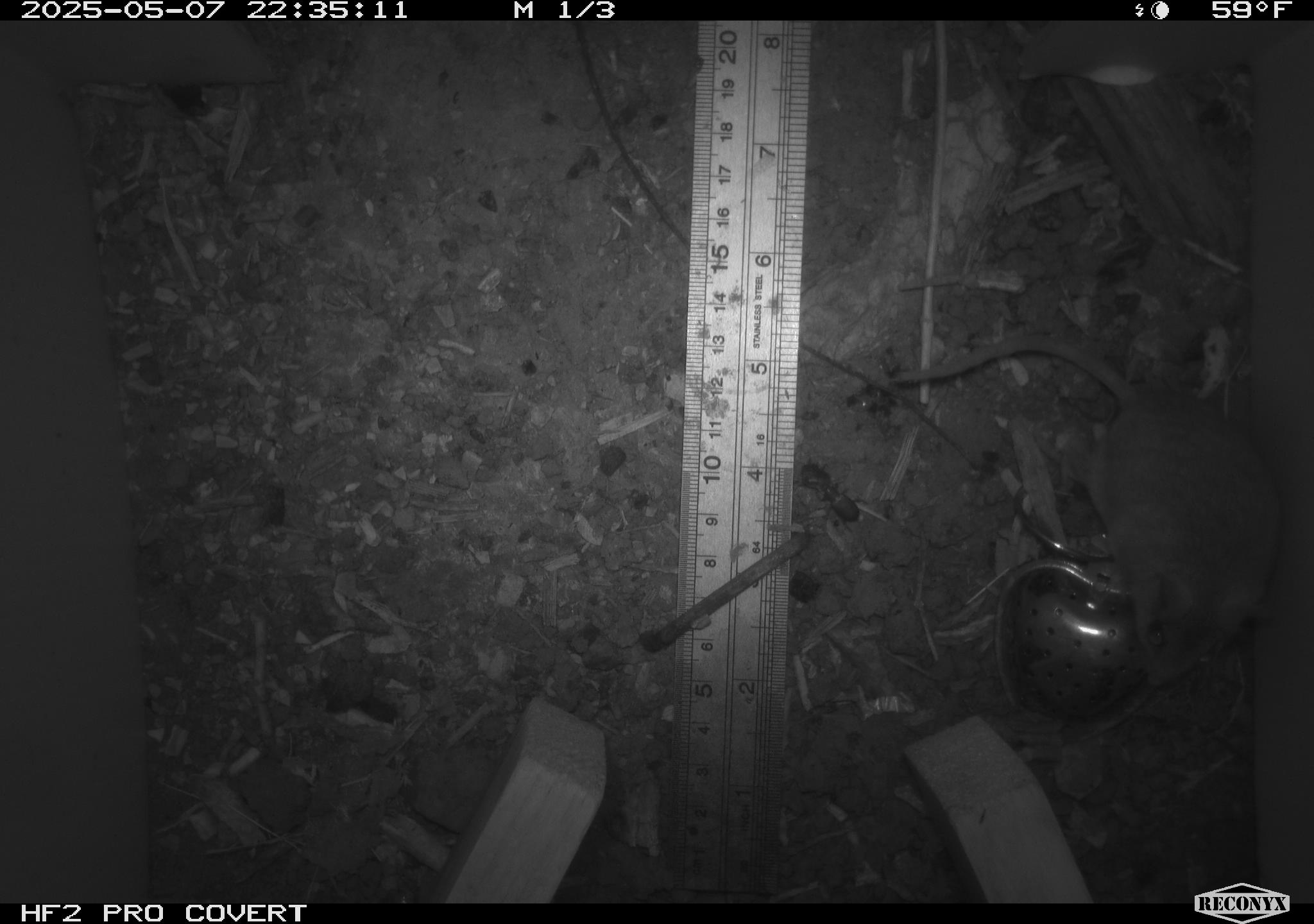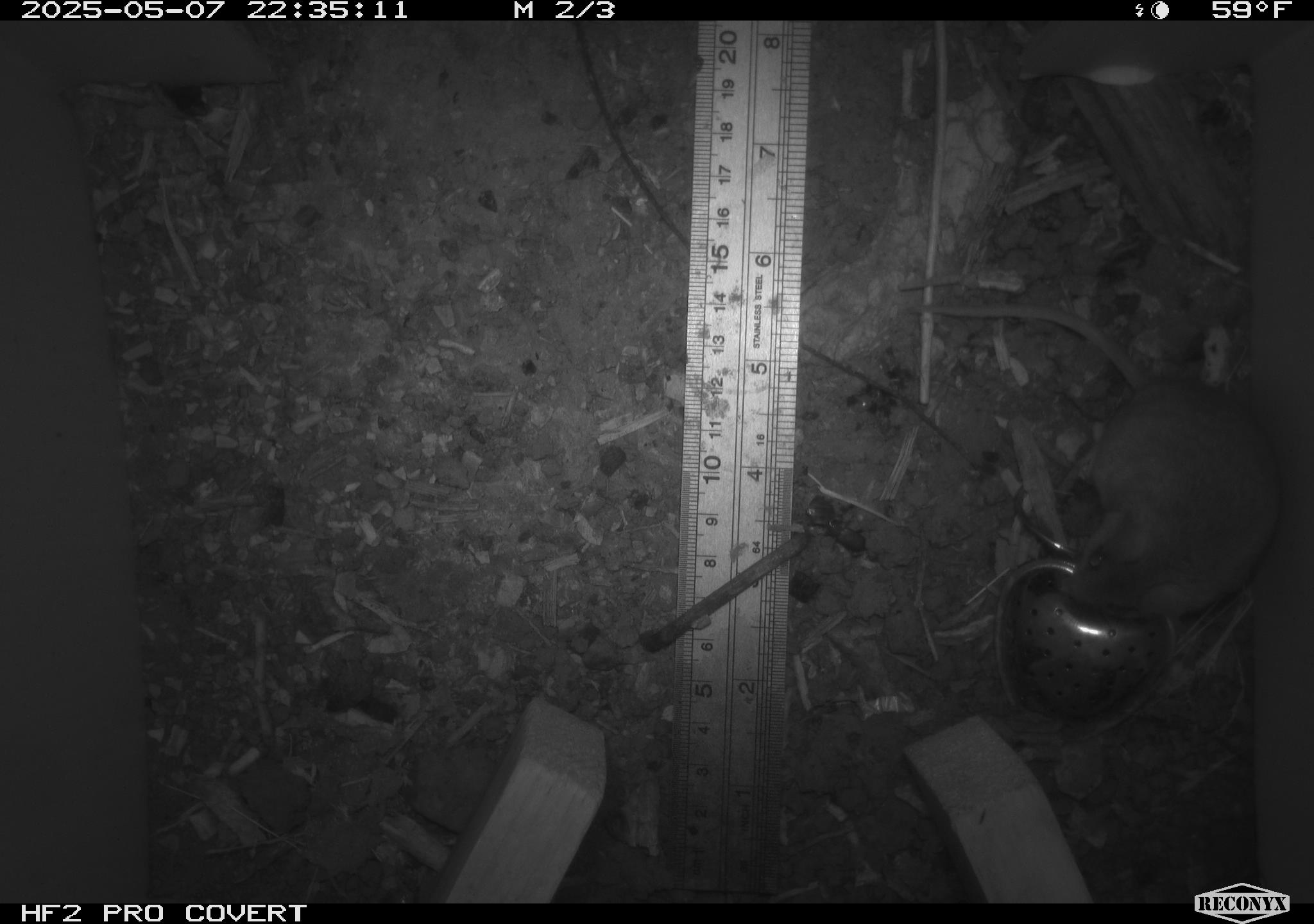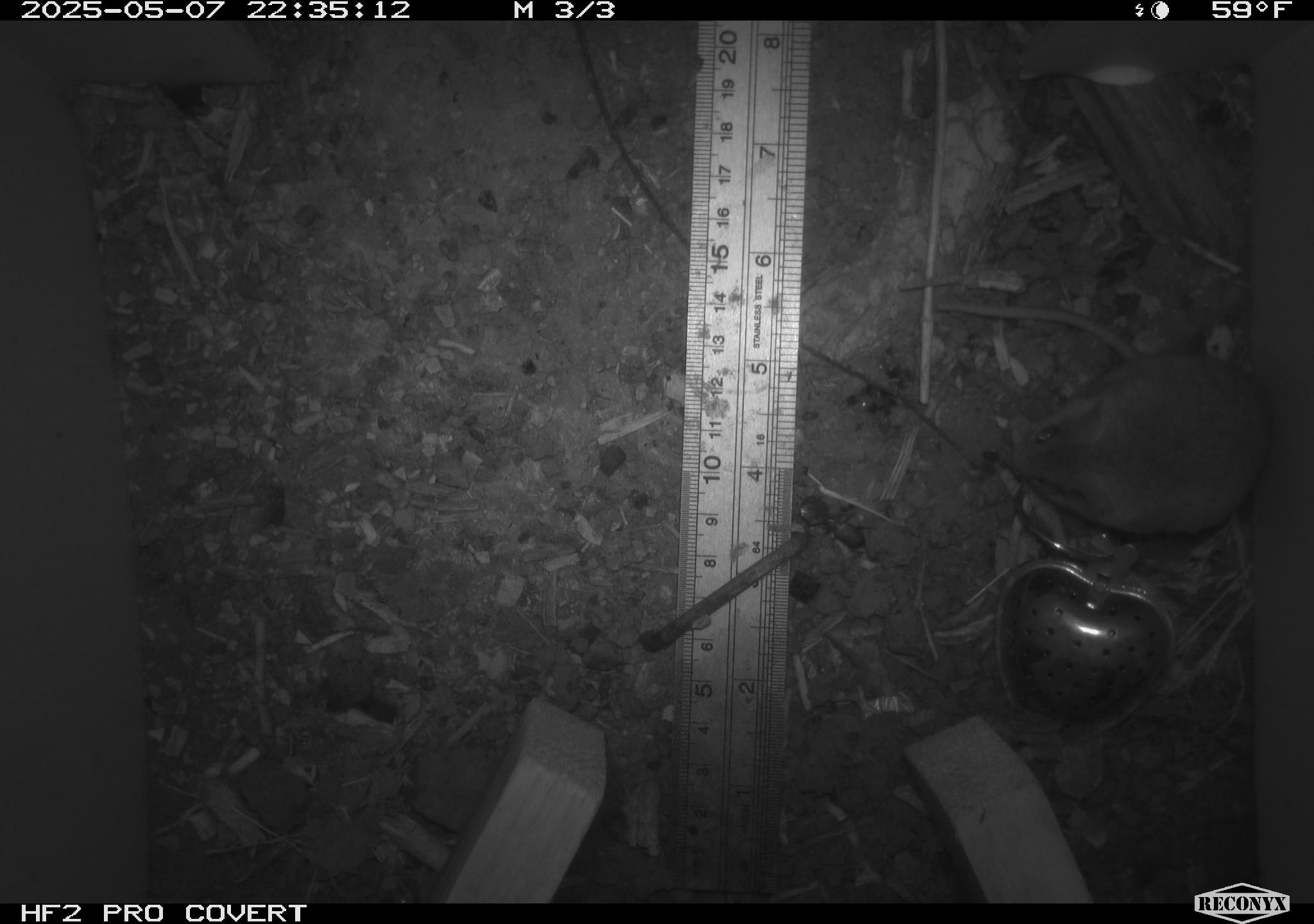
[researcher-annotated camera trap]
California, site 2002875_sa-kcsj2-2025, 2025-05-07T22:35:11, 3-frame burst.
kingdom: Animalia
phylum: Chordata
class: Mammalia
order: Rodentia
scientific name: Rodentia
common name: rodent